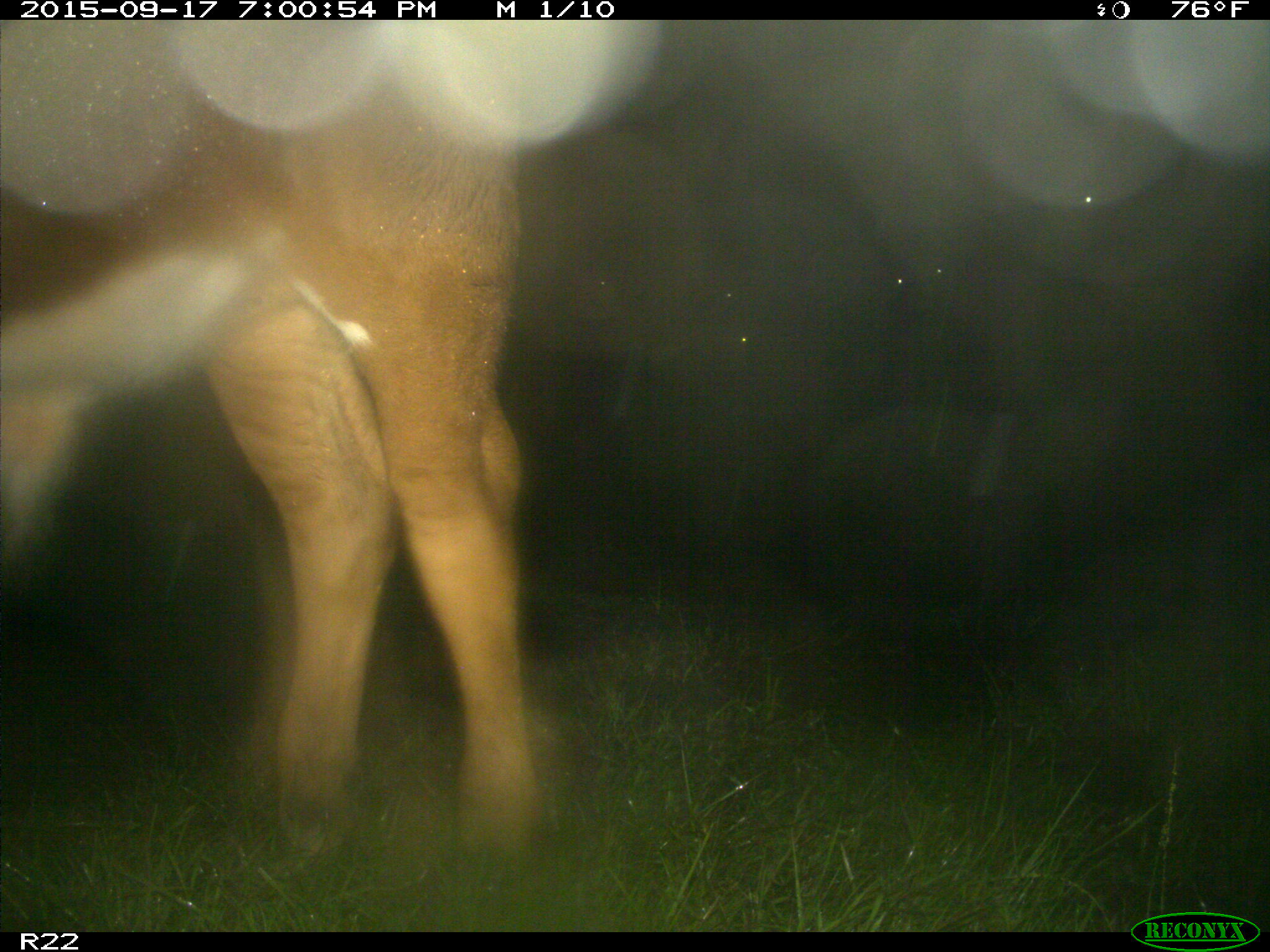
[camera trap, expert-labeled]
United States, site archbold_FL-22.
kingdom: Animalia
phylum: Chordata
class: Mammalia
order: Artiodactyla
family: Bovidae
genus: Bos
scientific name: Bos taurus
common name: domestic cow